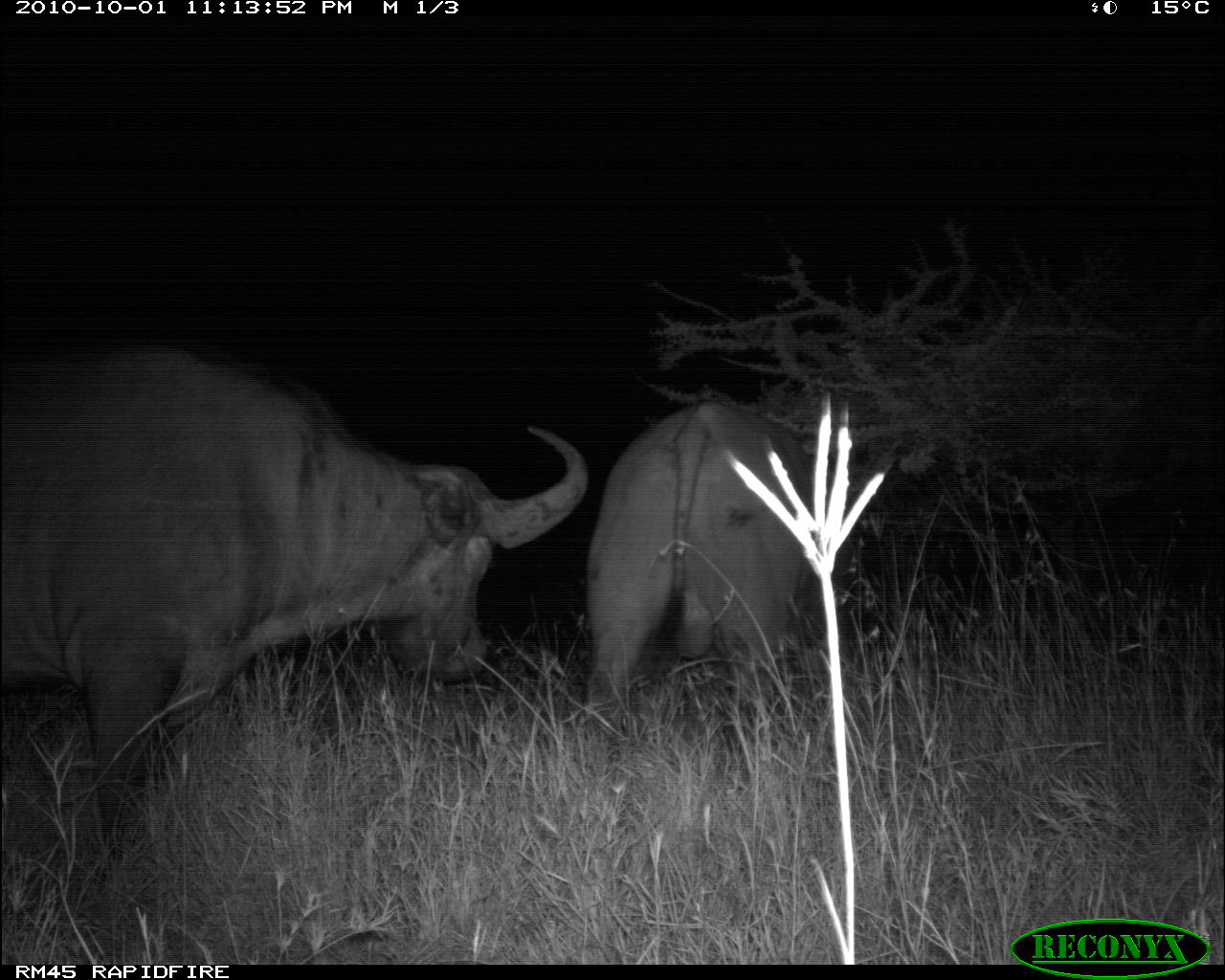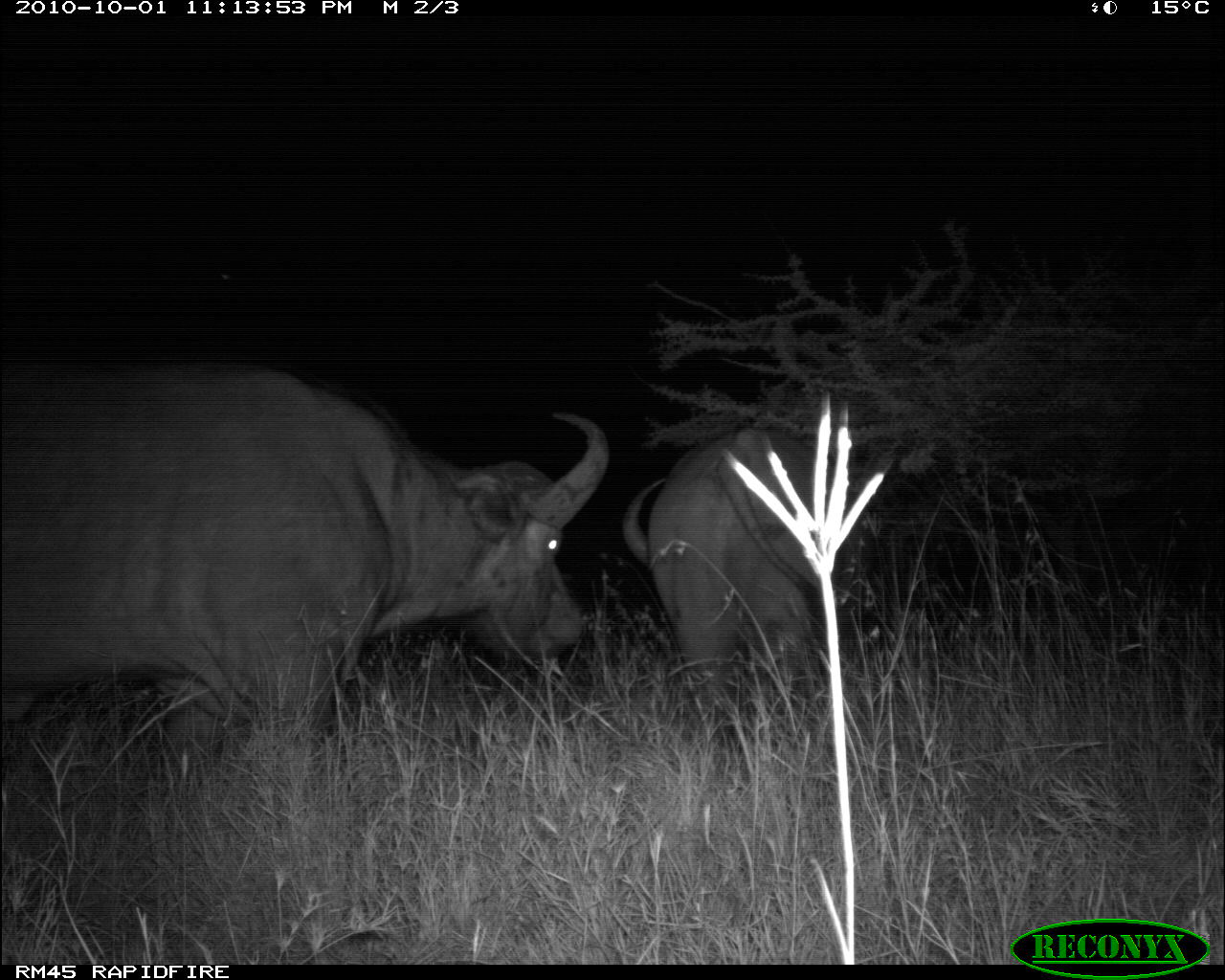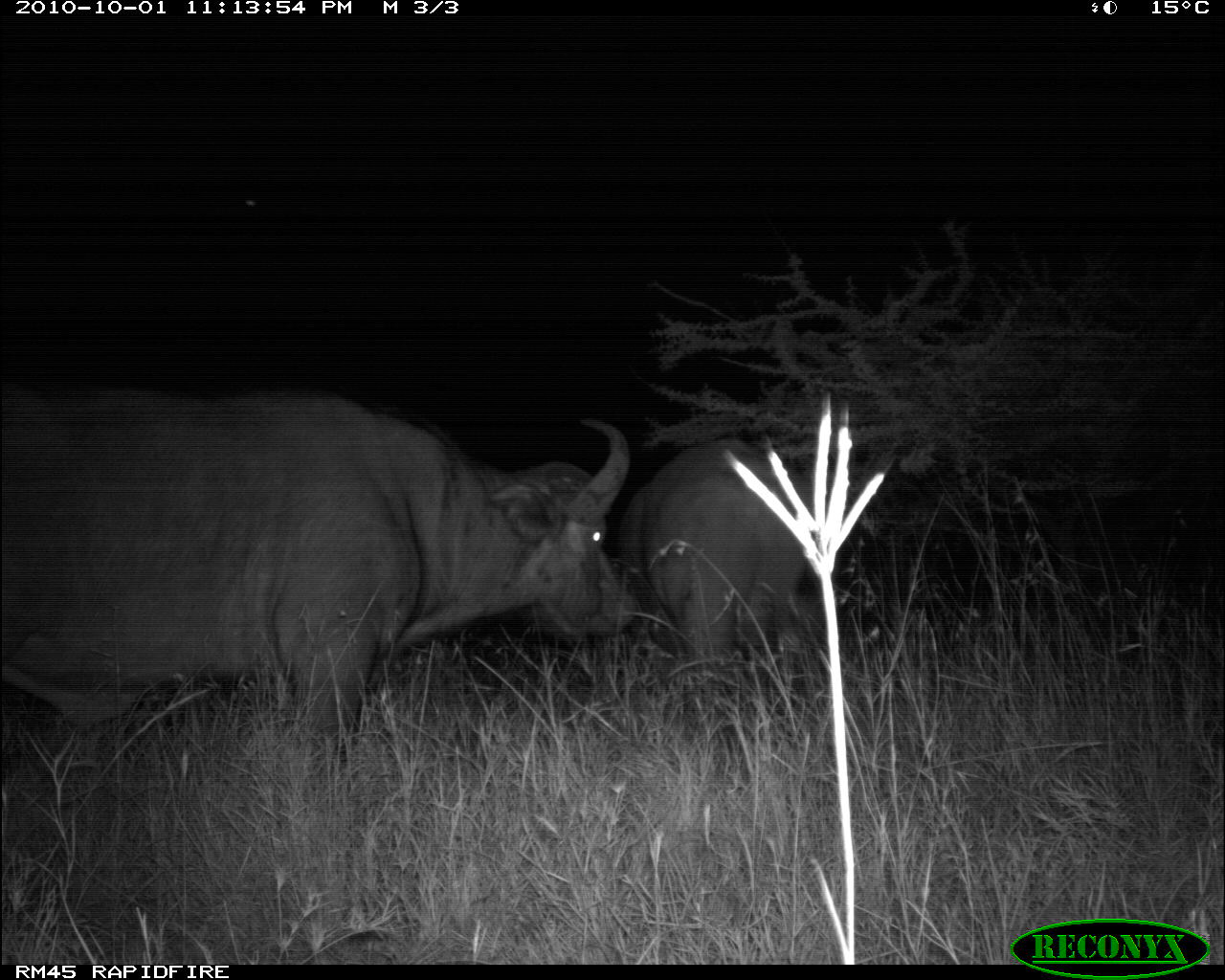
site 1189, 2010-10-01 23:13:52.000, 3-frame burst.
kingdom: Animalia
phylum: Chordata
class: Mammalia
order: Artiodactyla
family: Bovidae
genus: Syncerus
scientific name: Syncerus caffer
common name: african buffalo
Syncerus caffer (african buffalo), count 2.